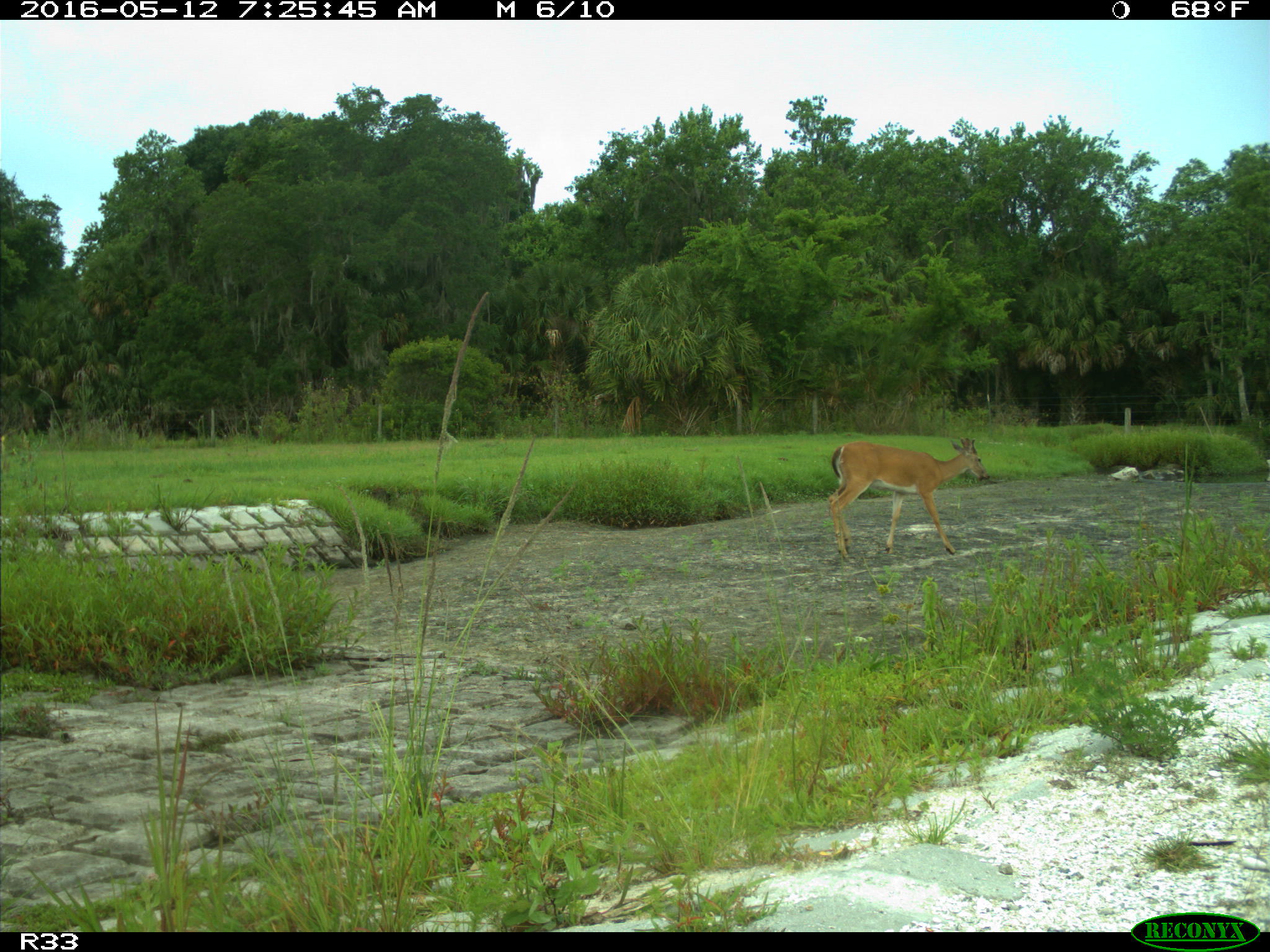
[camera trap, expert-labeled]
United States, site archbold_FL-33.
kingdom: Animalia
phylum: Chordata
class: Mammalia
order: Artiodactyla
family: Cervidae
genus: Odocoileus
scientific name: Odocoileus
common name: deer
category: unidentified deer